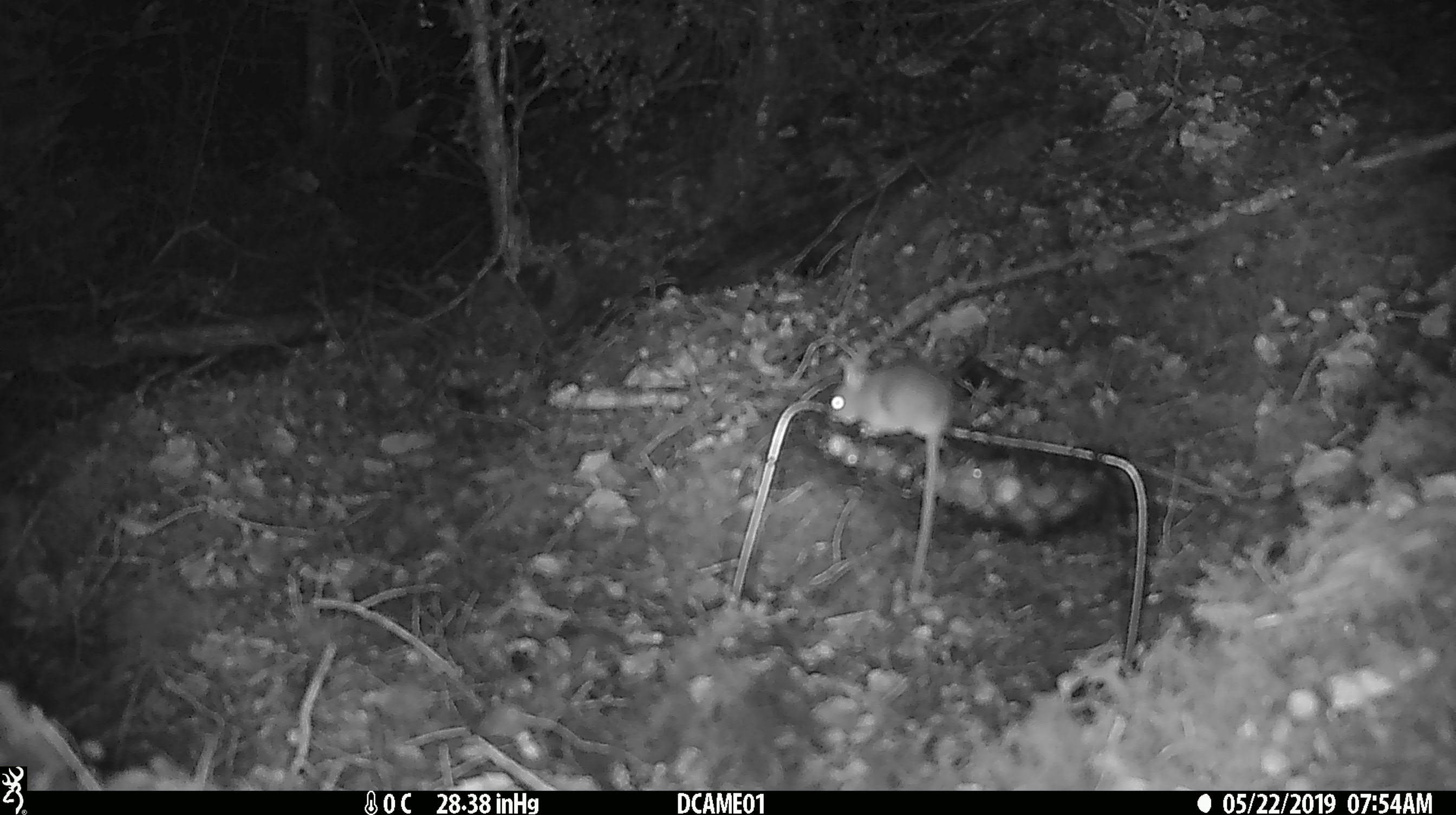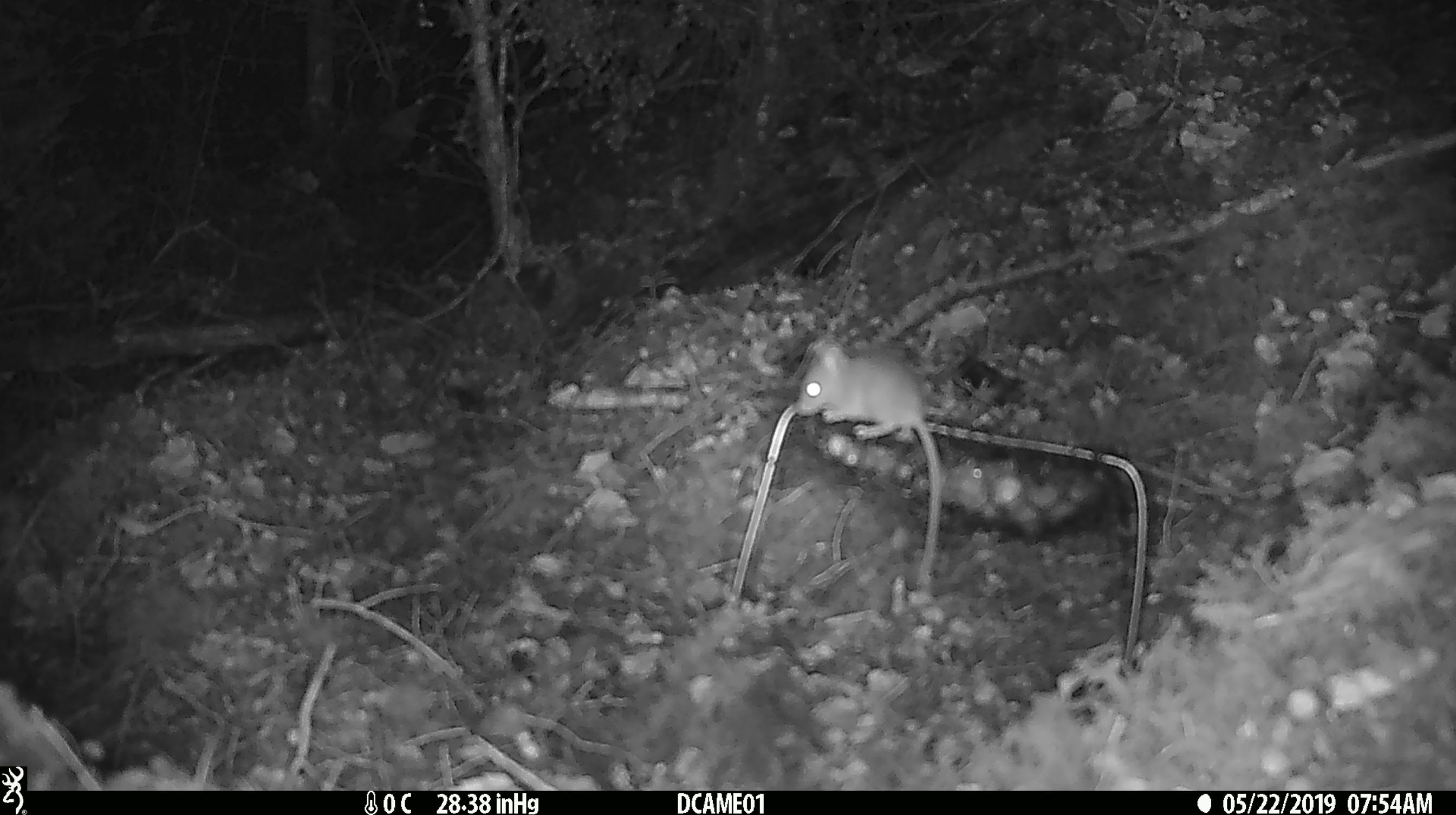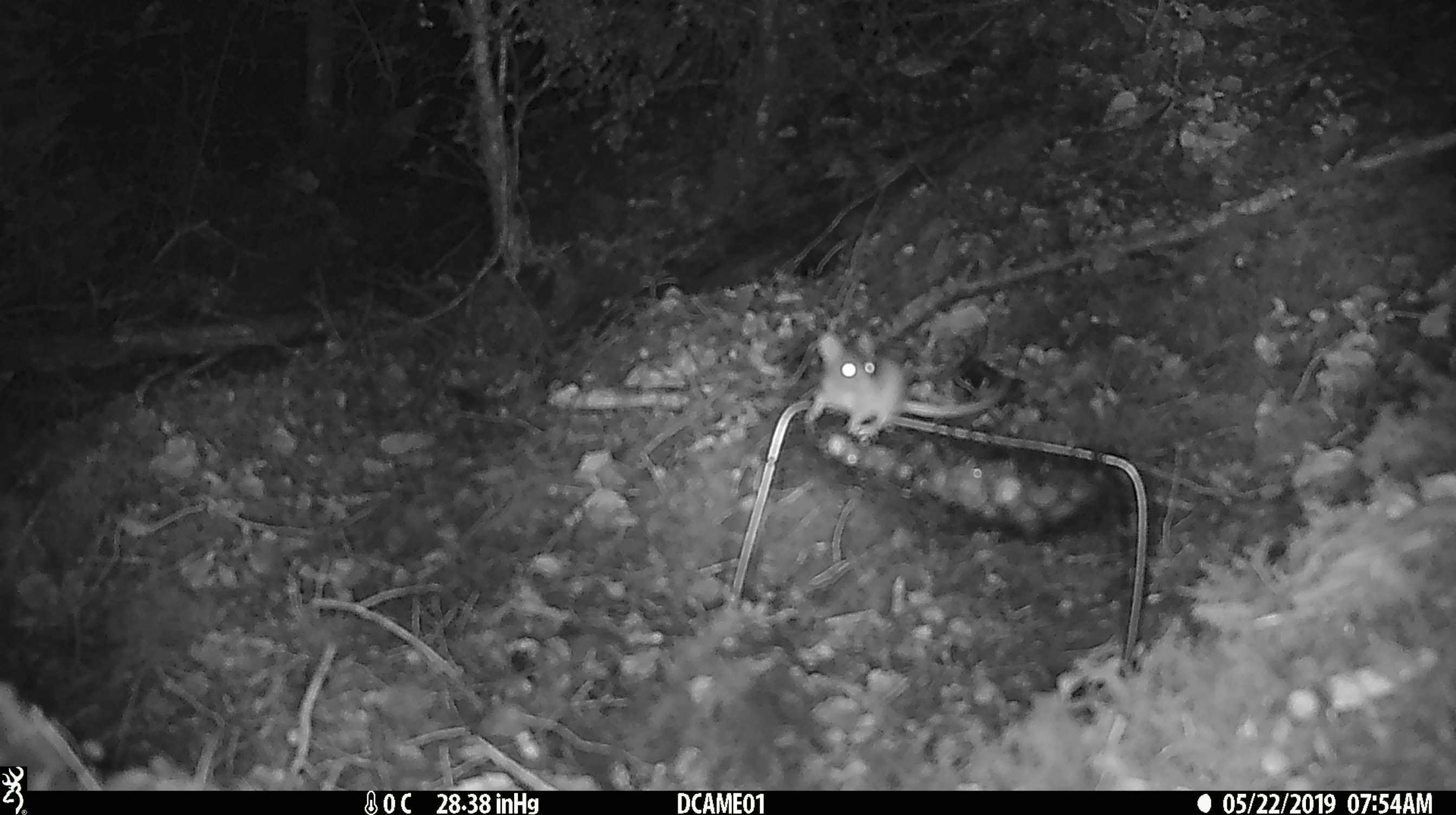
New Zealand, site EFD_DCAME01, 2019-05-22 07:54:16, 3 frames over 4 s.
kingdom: Animalia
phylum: Chordata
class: Mammalia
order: Rodentia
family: Muridae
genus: Mus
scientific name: Mus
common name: mouse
Mouse (Mus).